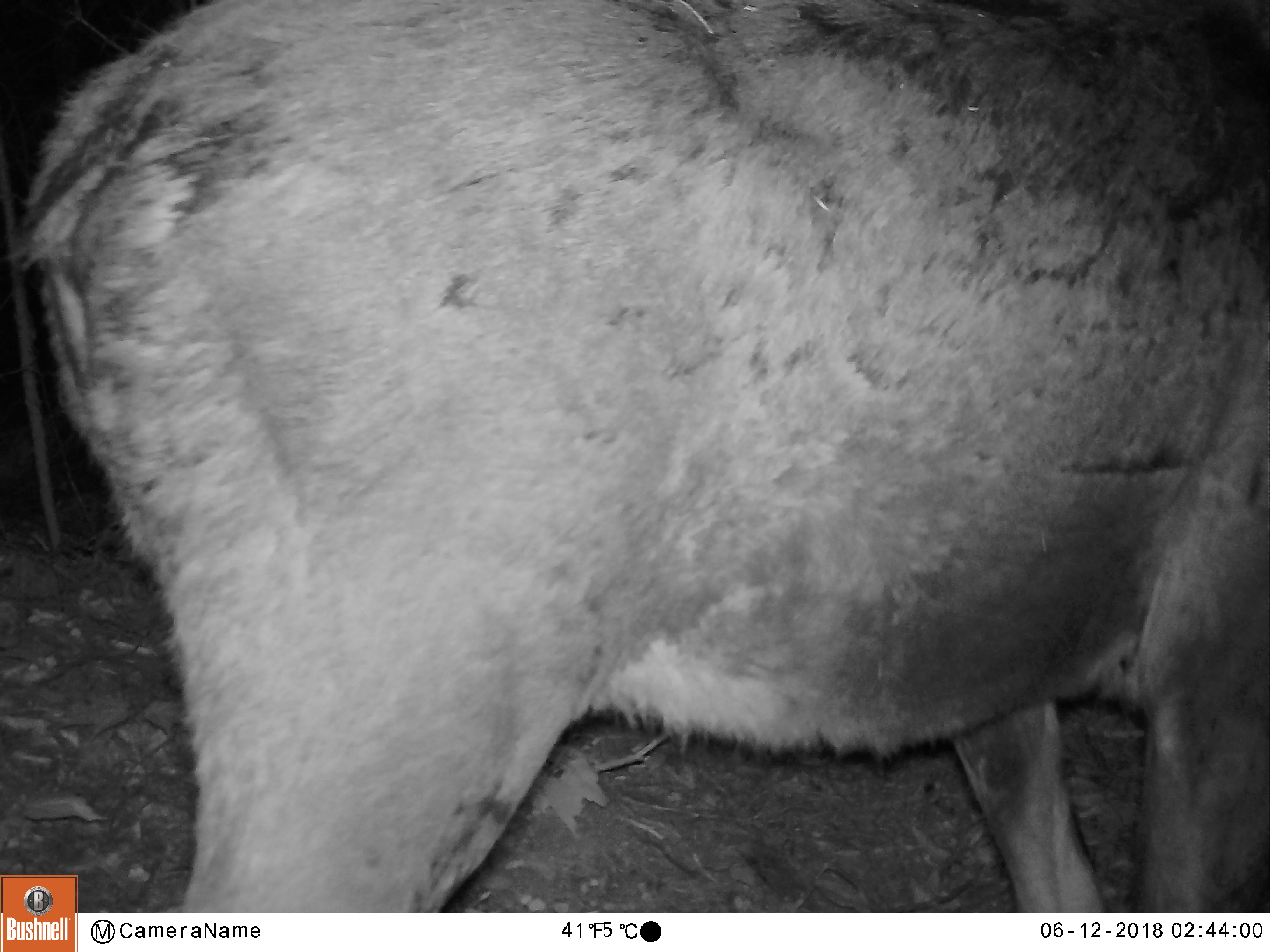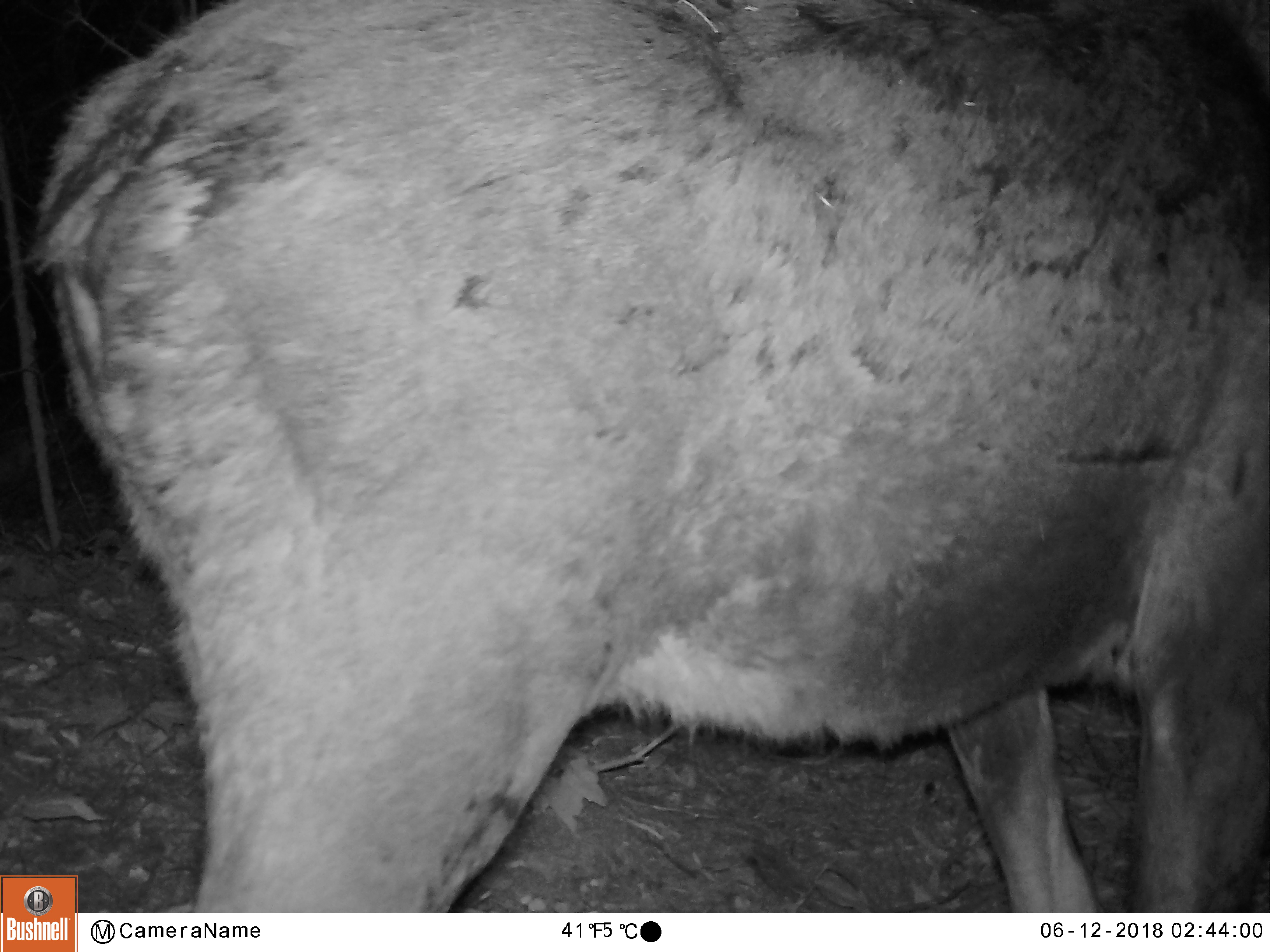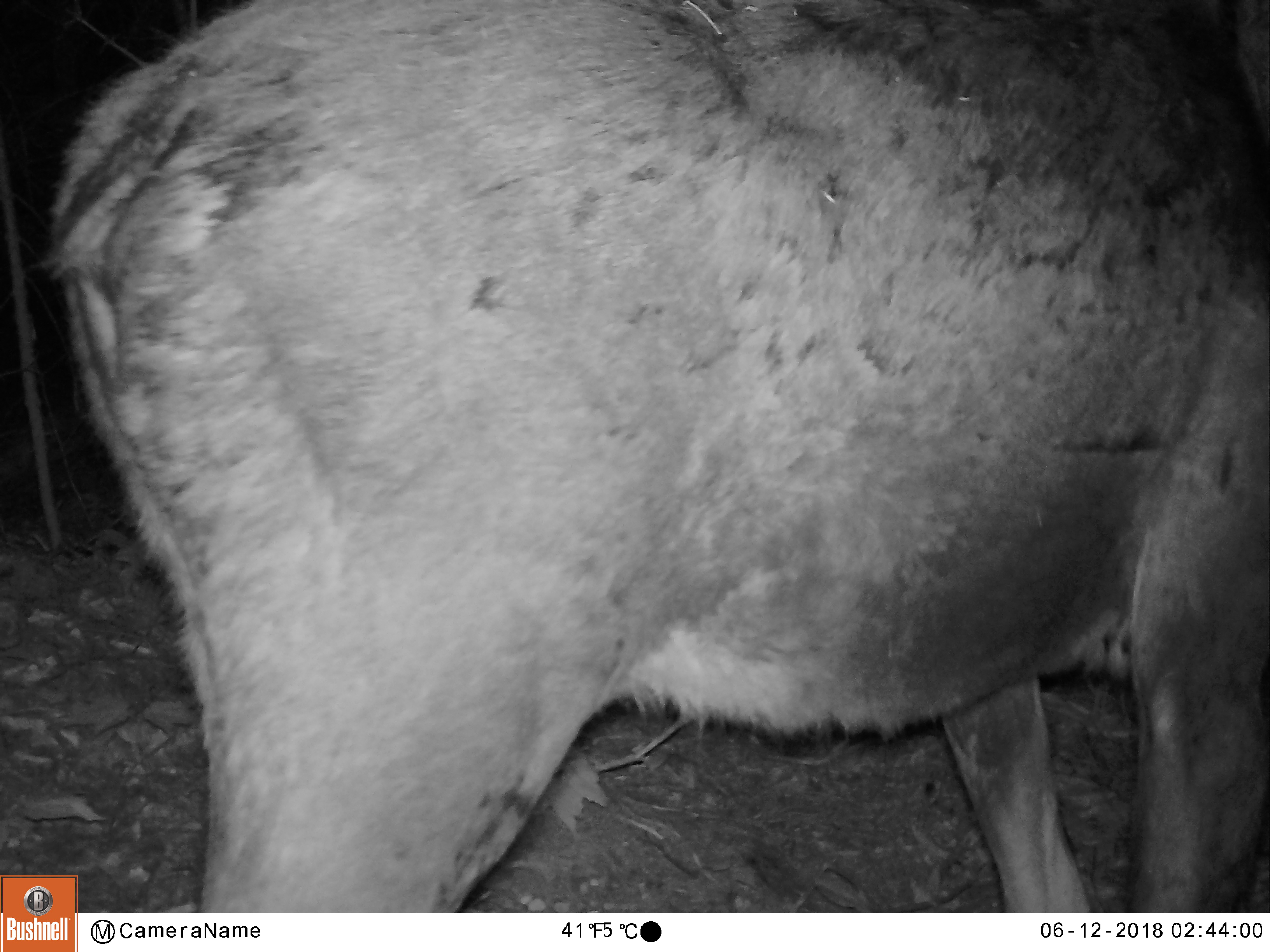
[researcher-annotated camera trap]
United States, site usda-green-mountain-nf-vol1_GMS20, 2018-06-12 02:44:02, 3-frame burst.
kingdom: Animalia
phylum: Chordata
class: Mammalia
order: Artiodactyla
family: Cervidae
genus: Alces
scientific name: Alces alces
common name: moose